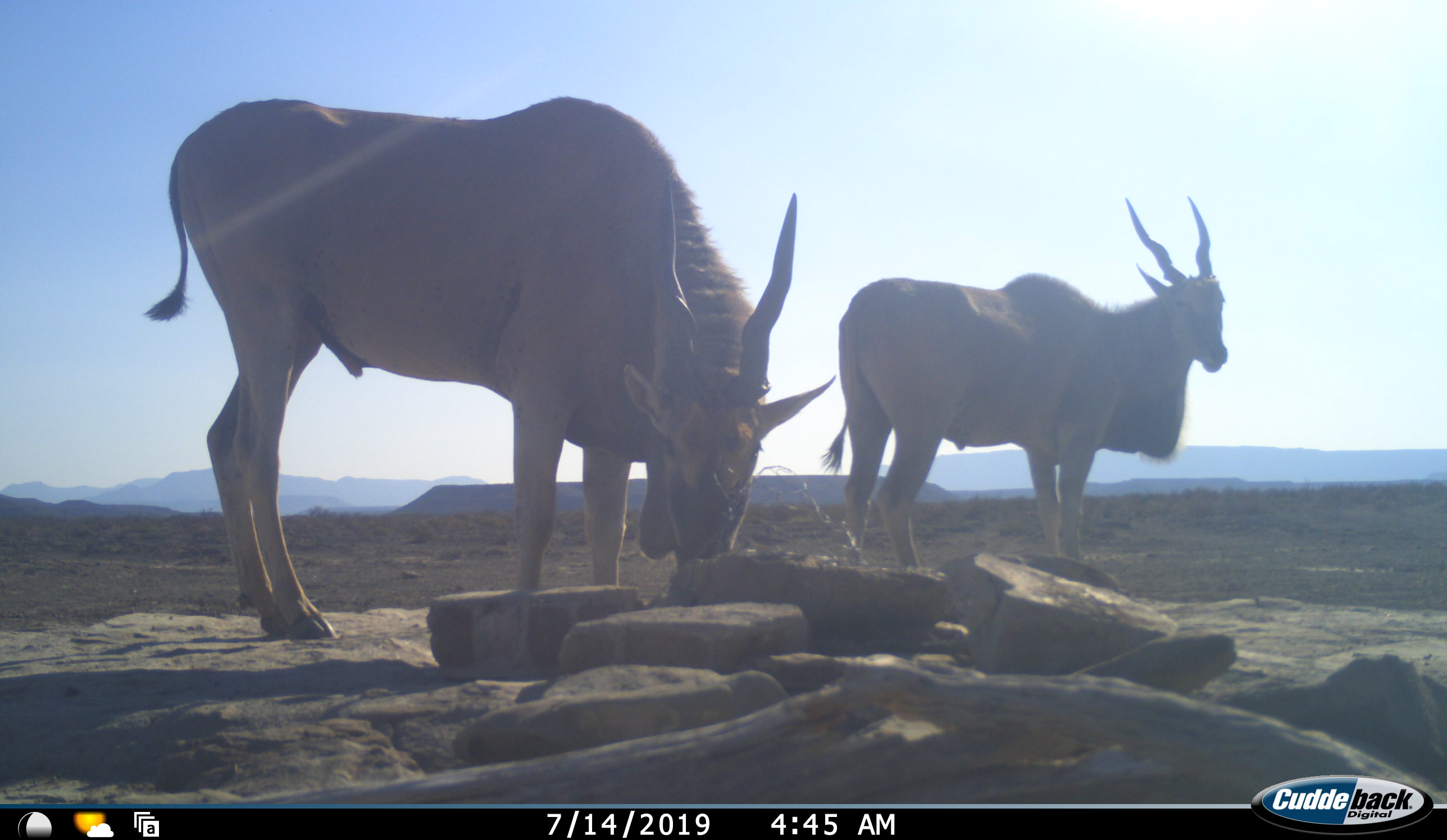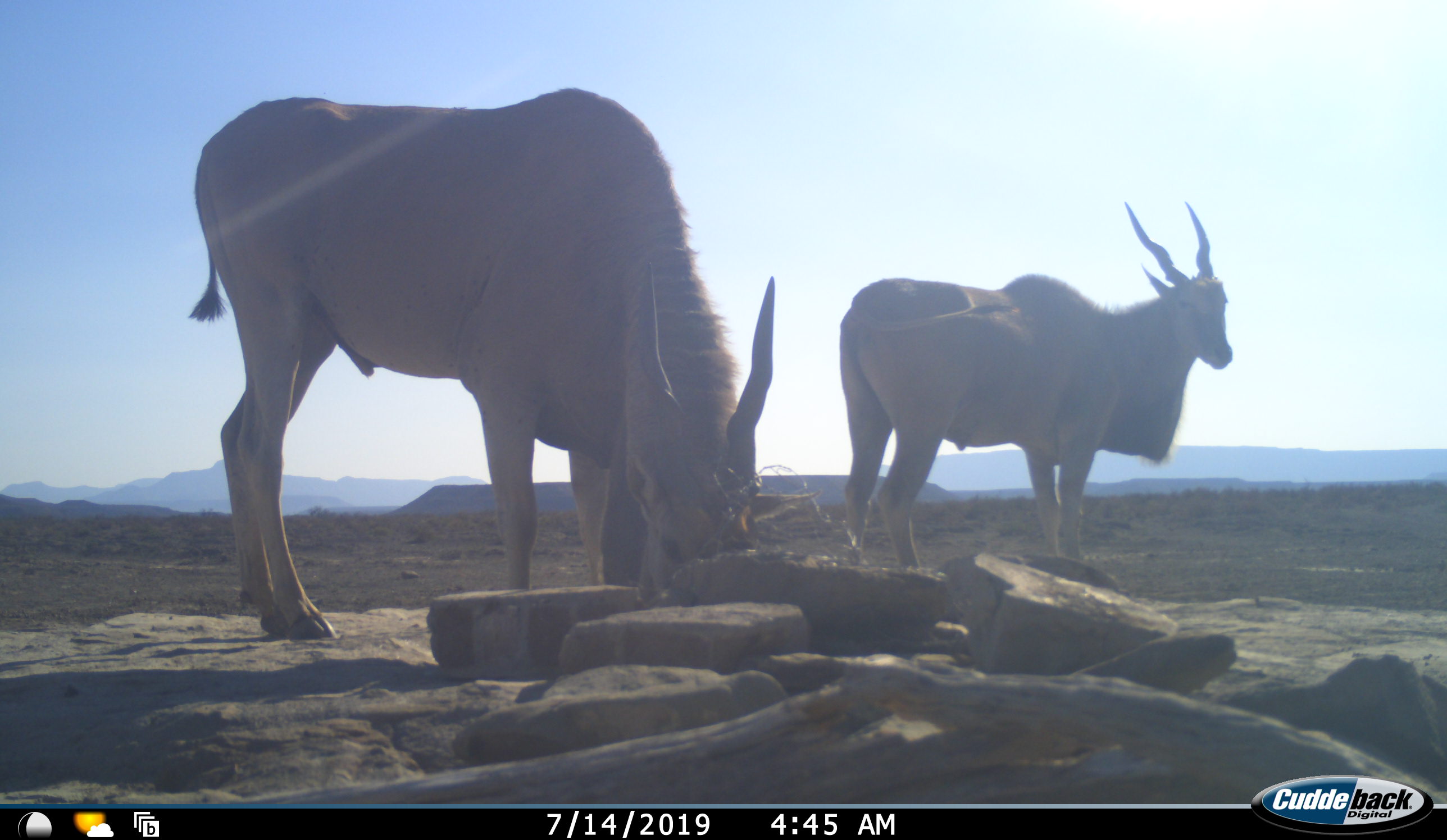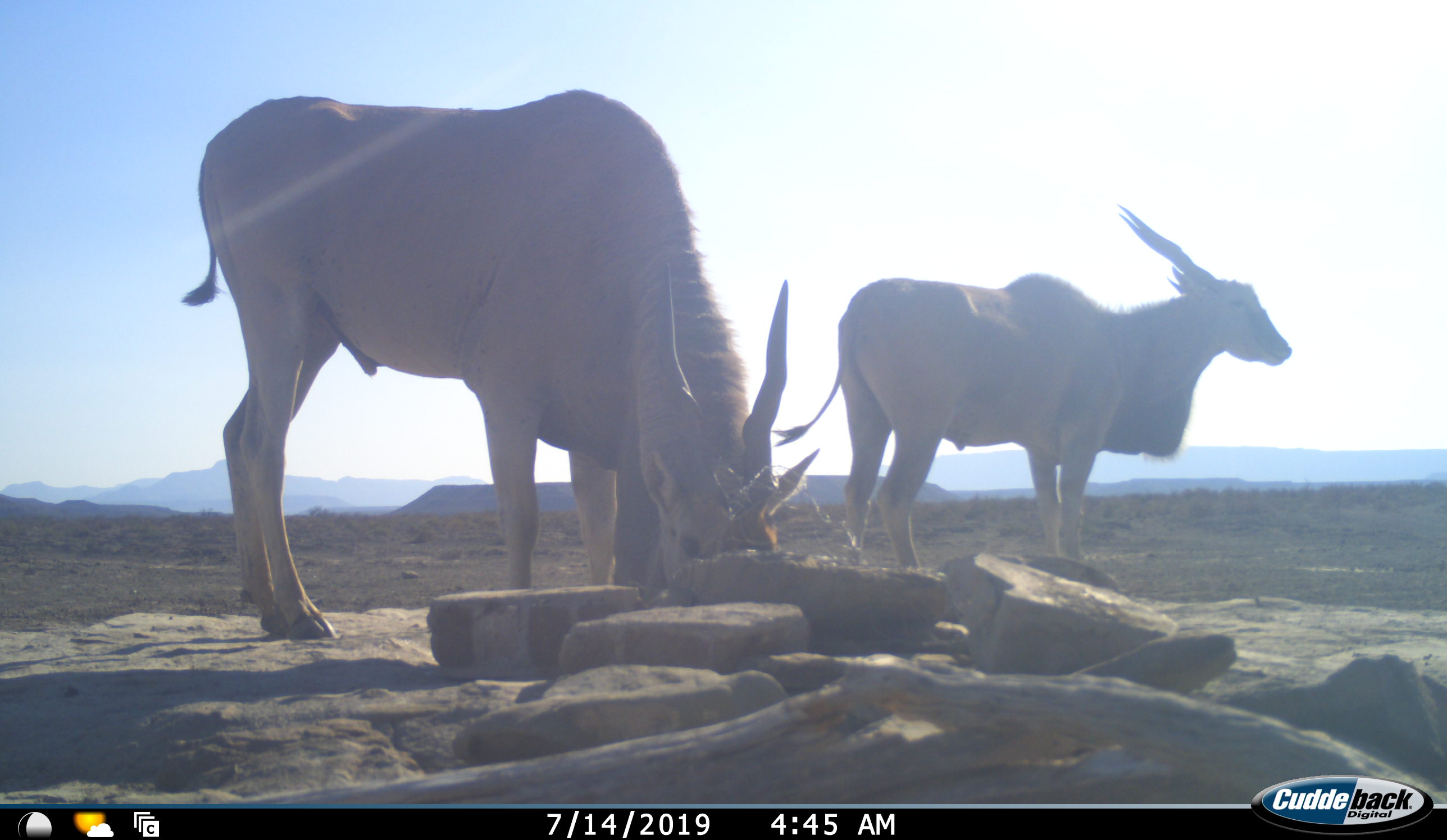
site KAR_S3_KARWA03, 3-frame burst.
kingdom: Animalia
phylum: Chordata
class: Mammalia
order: Artiodactyla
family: Bovidae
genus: Tragelaphus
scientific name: Tragelaphus oryx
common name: eland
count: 2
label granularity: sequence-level